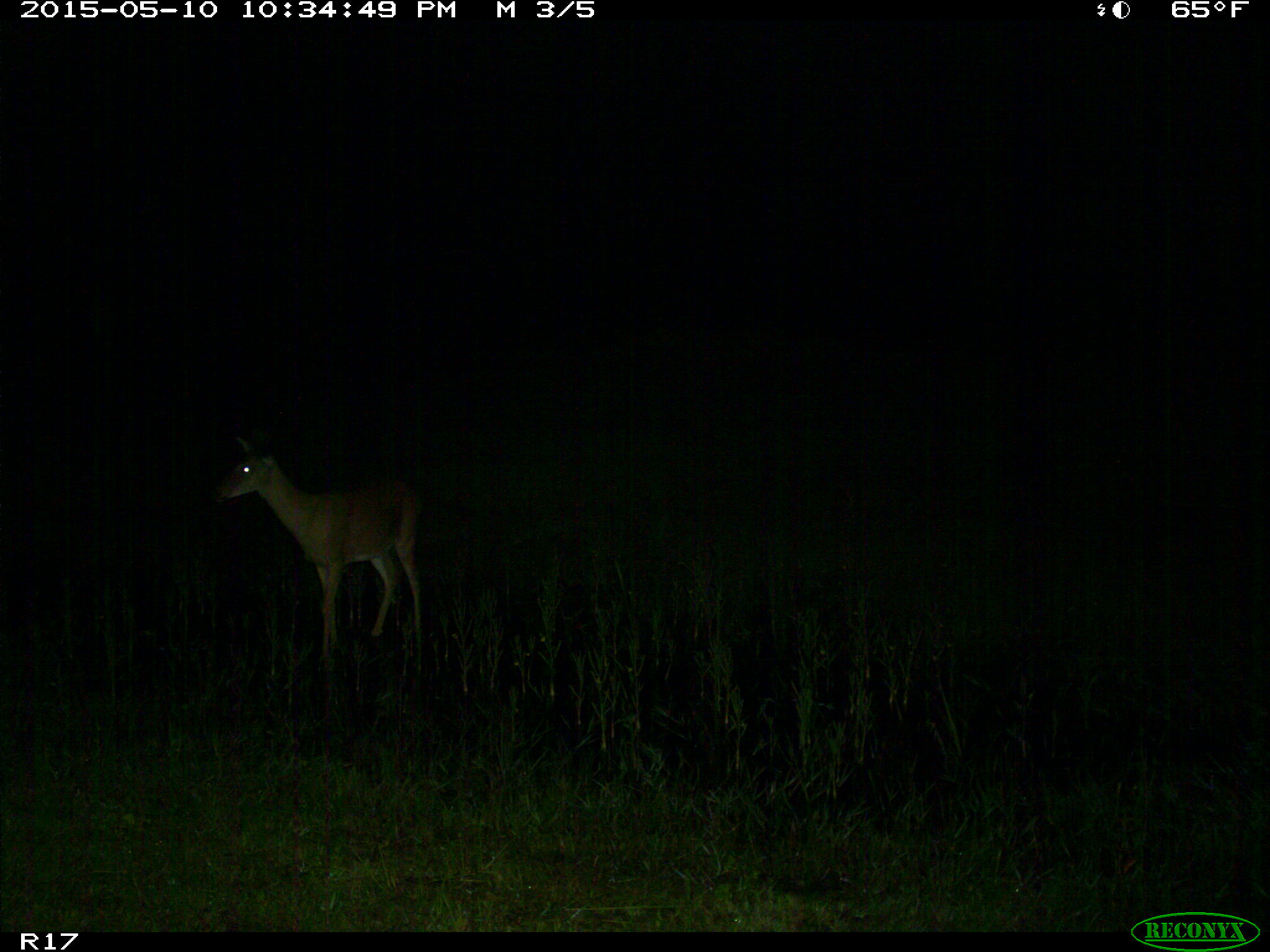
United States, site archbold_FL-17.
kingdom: Animalia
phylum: Chordata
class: Mammalia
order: Artiodactyla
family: Cervidae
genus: Odocoileus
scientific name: Odocoileus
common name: deer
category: unidentified deer